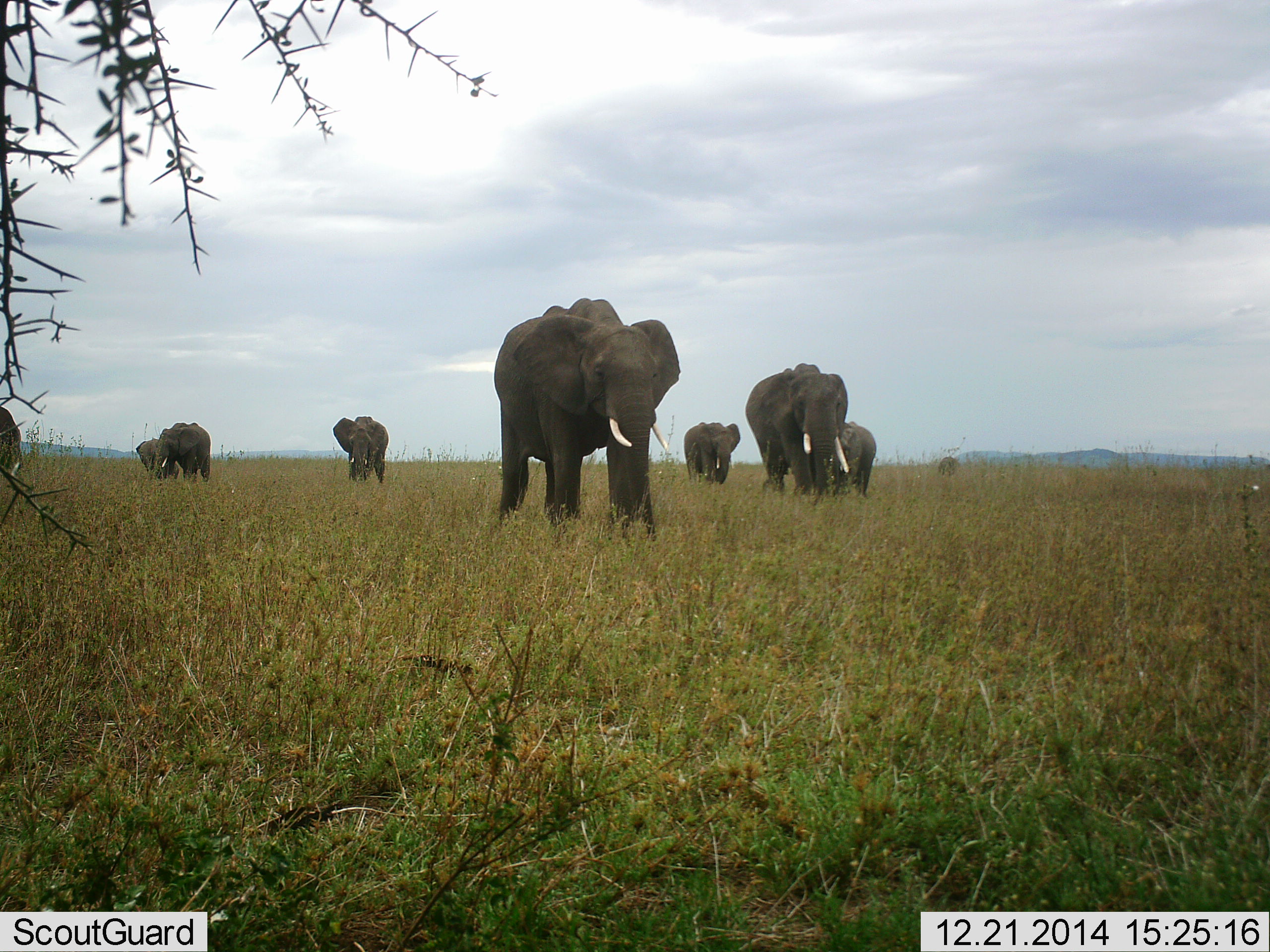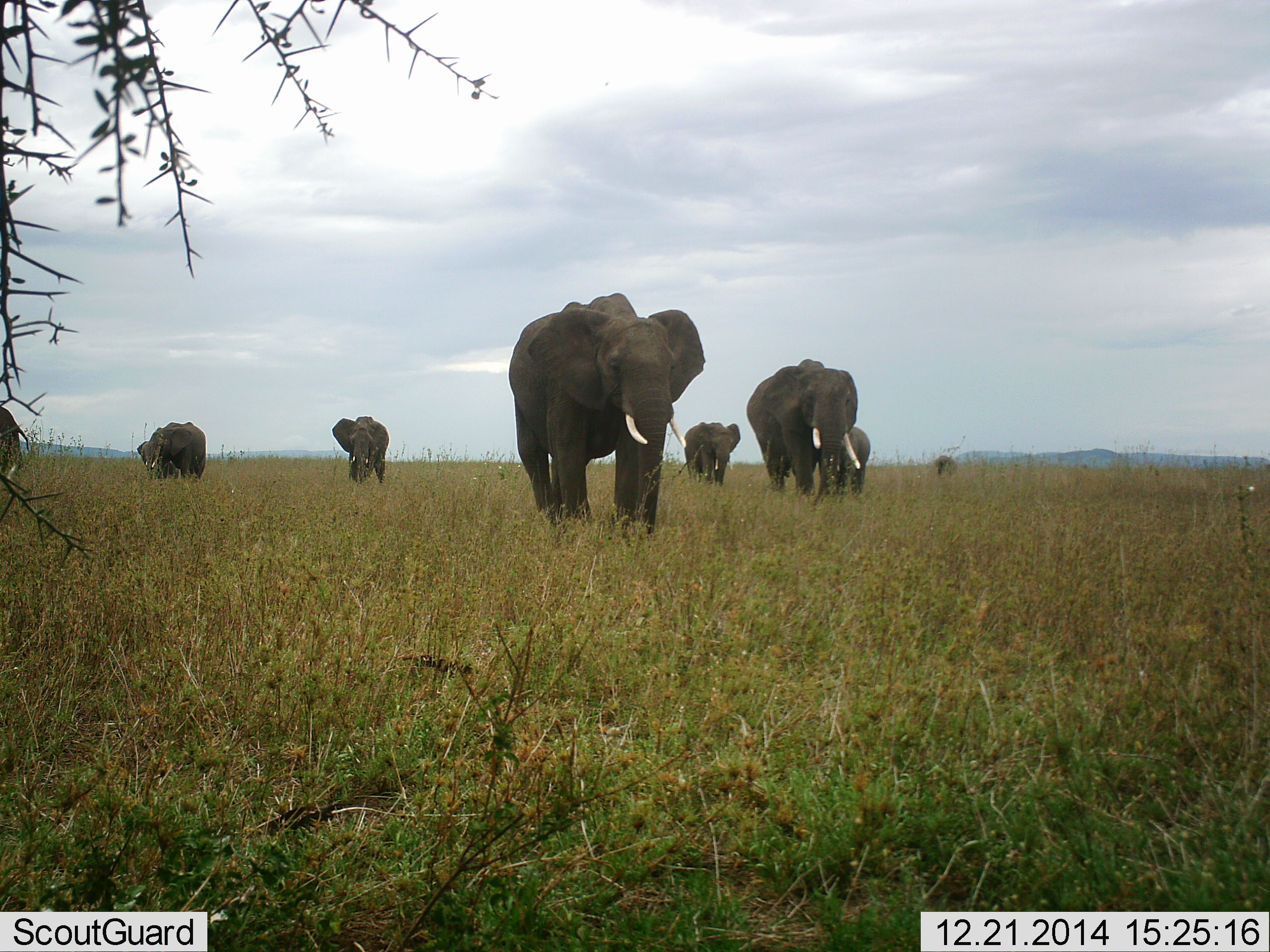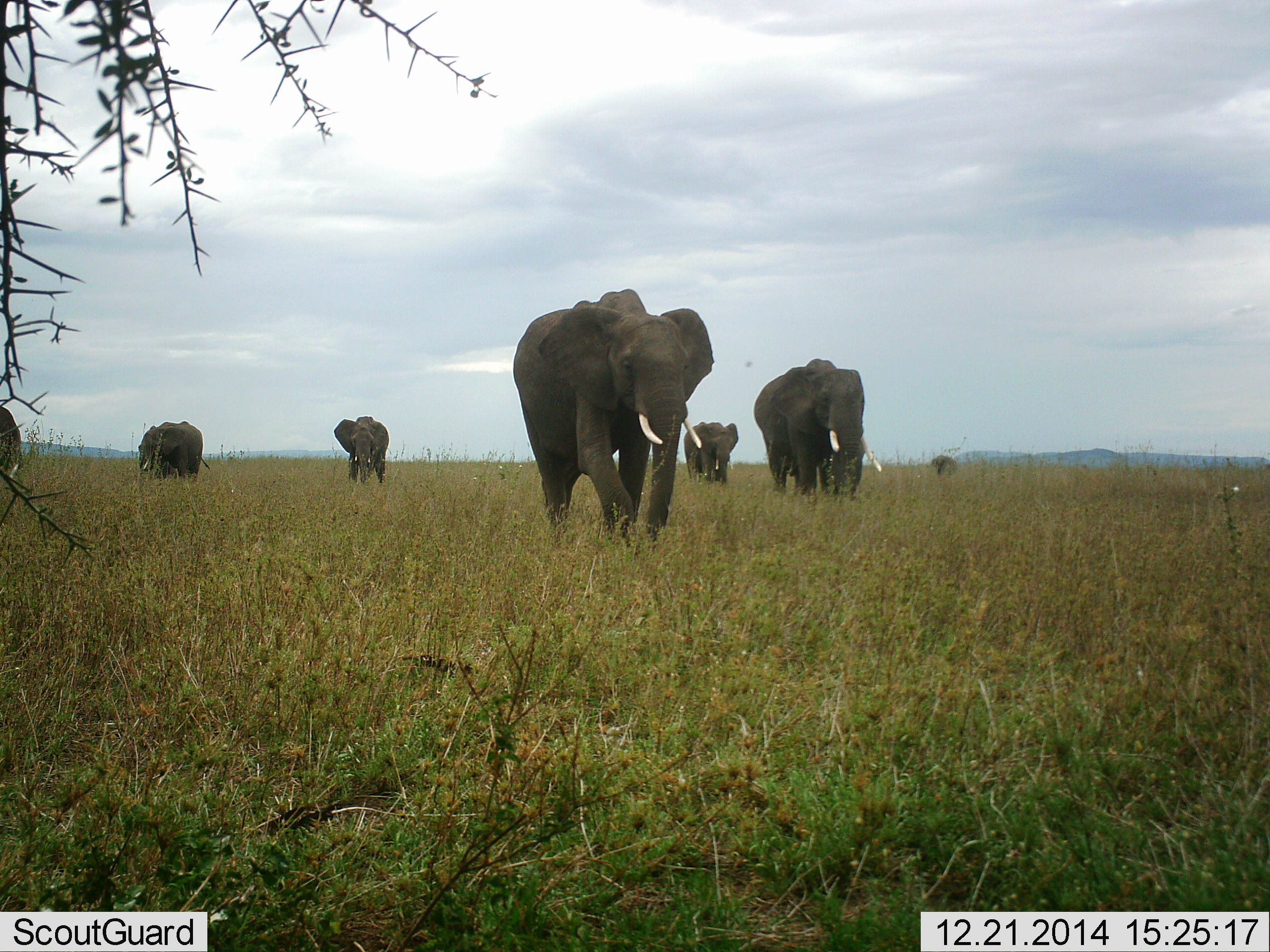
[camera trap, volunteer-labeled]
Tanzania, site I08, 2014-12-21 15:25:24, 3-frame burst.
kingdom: Animalia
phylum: Chordata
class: Mammalia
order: Proboscidea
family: Elephantidae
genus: Loxodonta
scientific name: Loxodonta africana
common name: african bush elephant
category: elephant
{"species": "elephant (african bush elephant) (Loxodonta africana)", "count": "8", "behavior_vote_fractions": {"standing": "30%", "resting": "0%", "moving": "100%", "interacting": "0%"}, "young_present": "20%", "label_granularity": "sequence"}